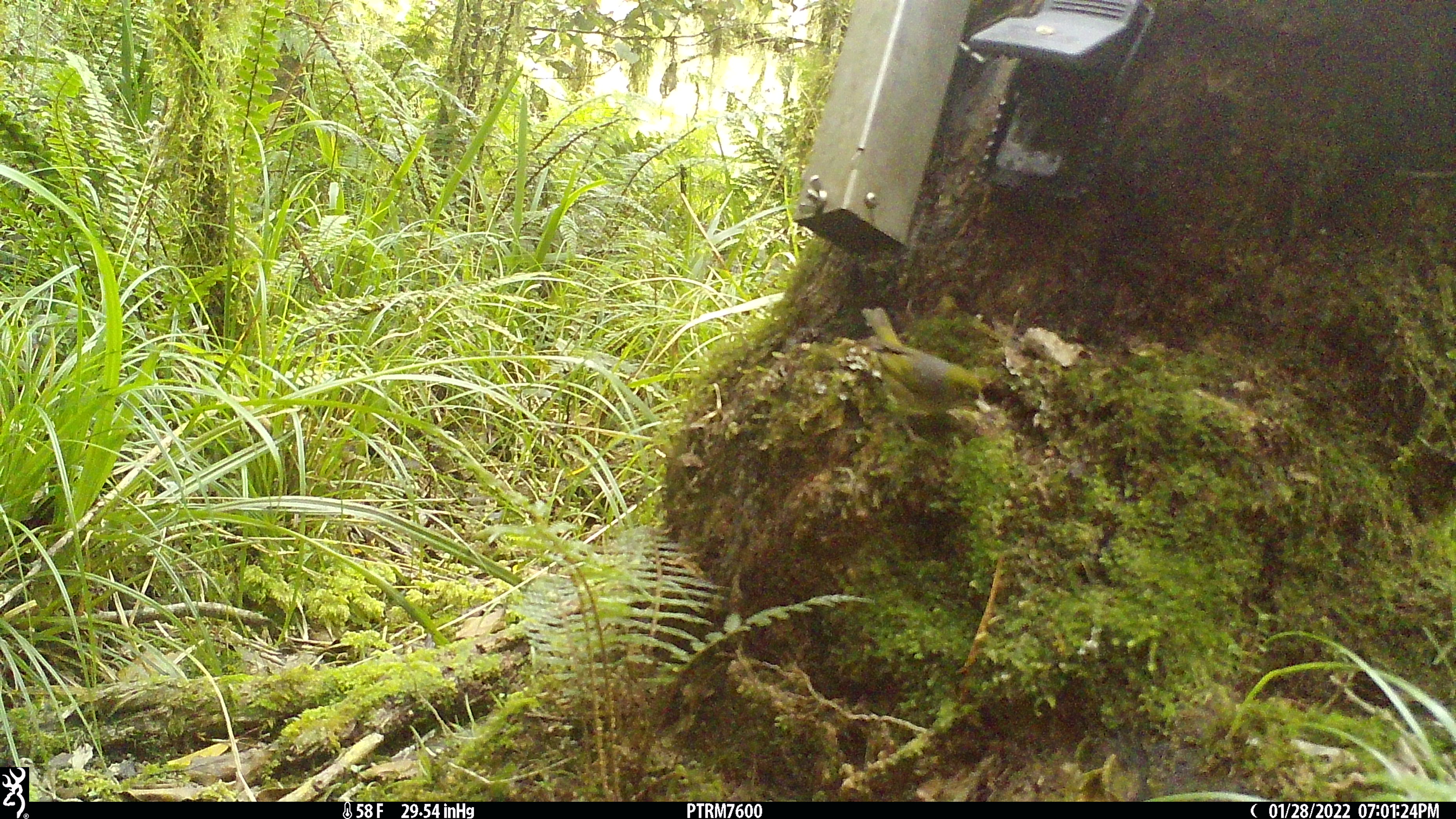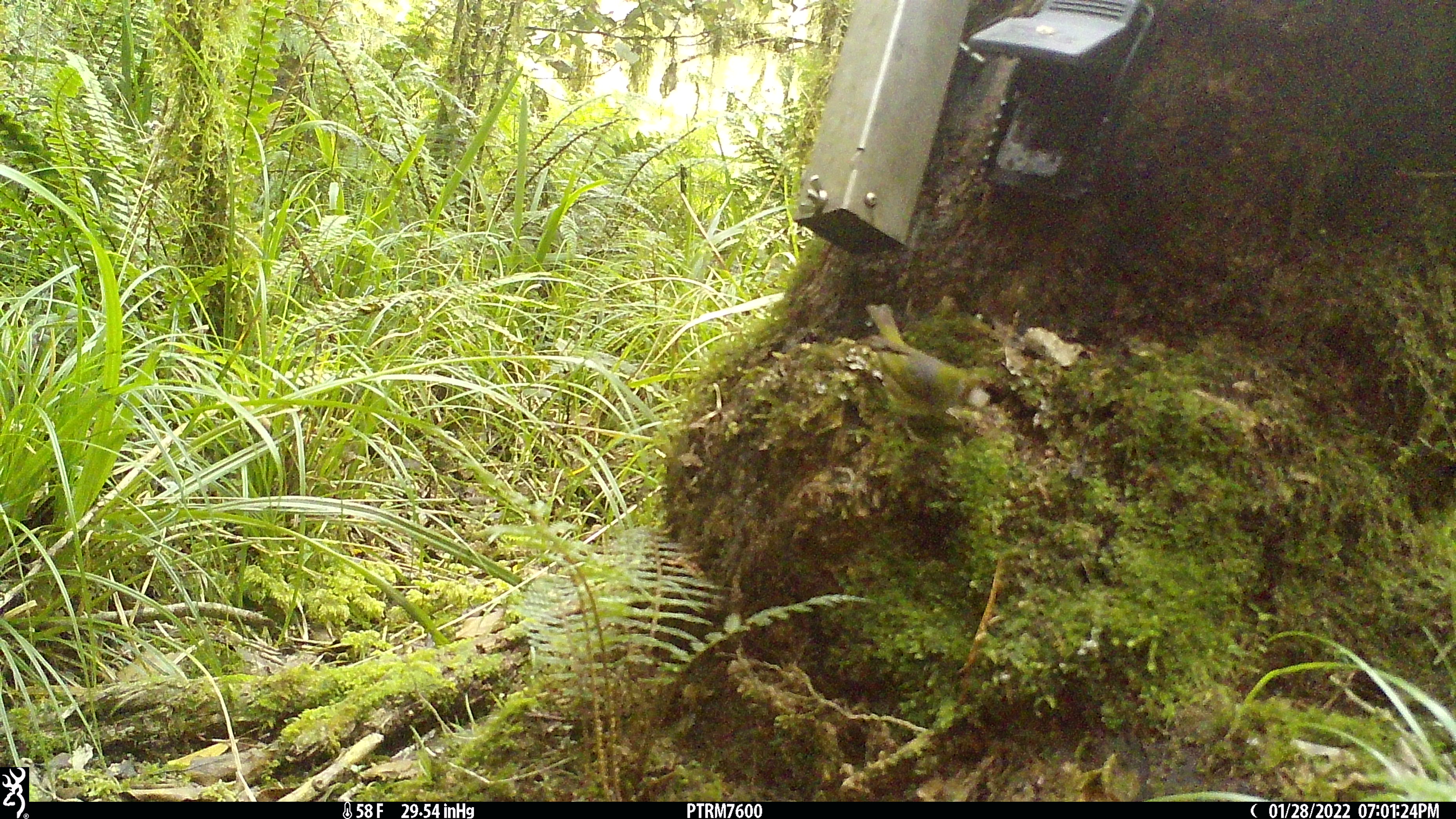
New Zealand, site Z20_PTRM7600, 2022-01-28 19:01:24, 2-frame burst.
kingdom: Animalia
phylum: Chordata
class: Aves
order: Passeriformes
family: Zosteropidae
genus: Zosterops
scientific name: Zosterops lateralis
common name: silvereye